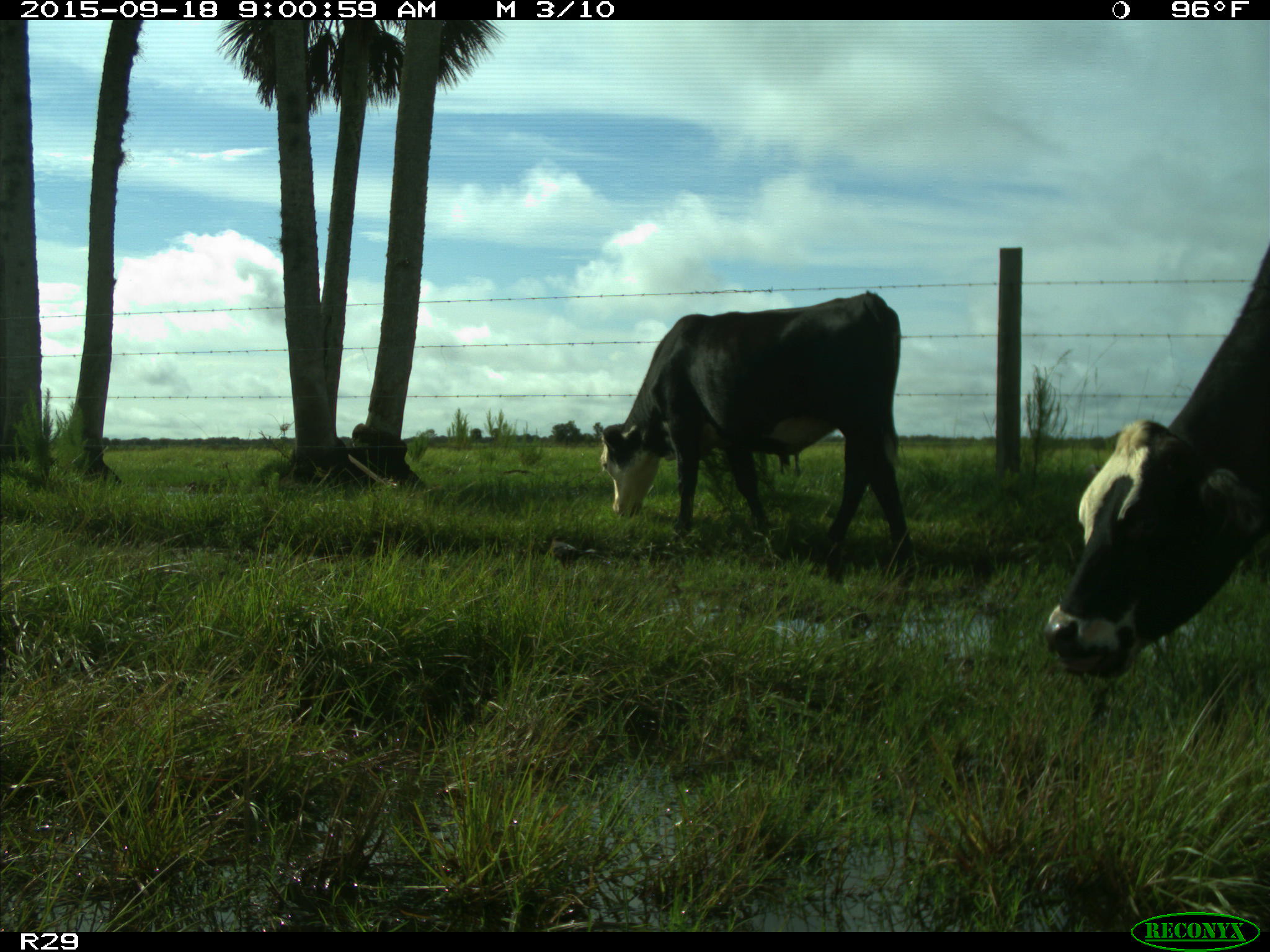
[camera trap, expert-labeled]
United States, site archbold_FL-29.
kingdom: Animalia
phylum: Chordata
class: Mammalia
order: Artiodactyla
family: Bovidae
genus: Bos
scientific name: Bos taurus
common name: domestic cow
Bos taurus (domestic cow).